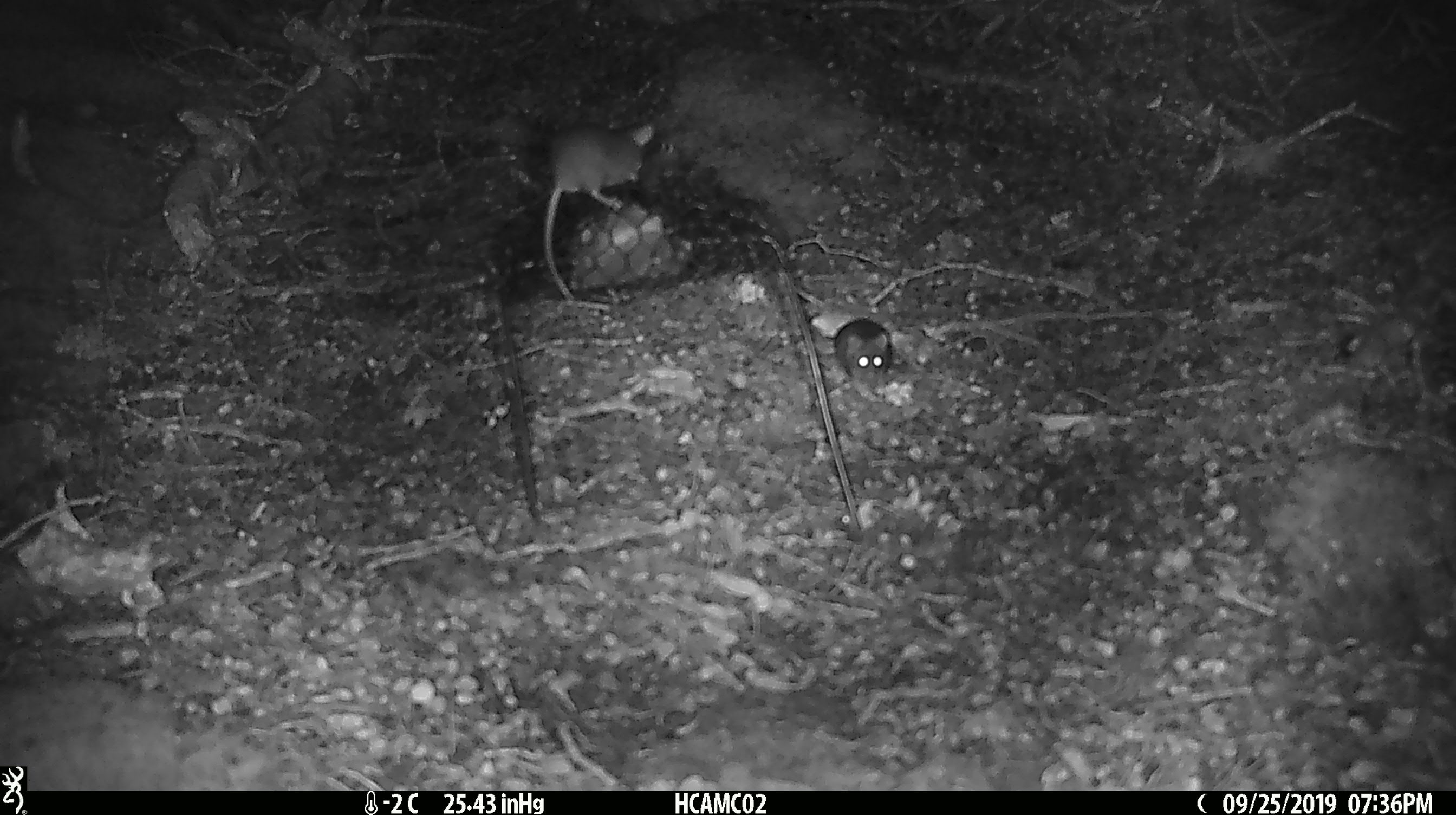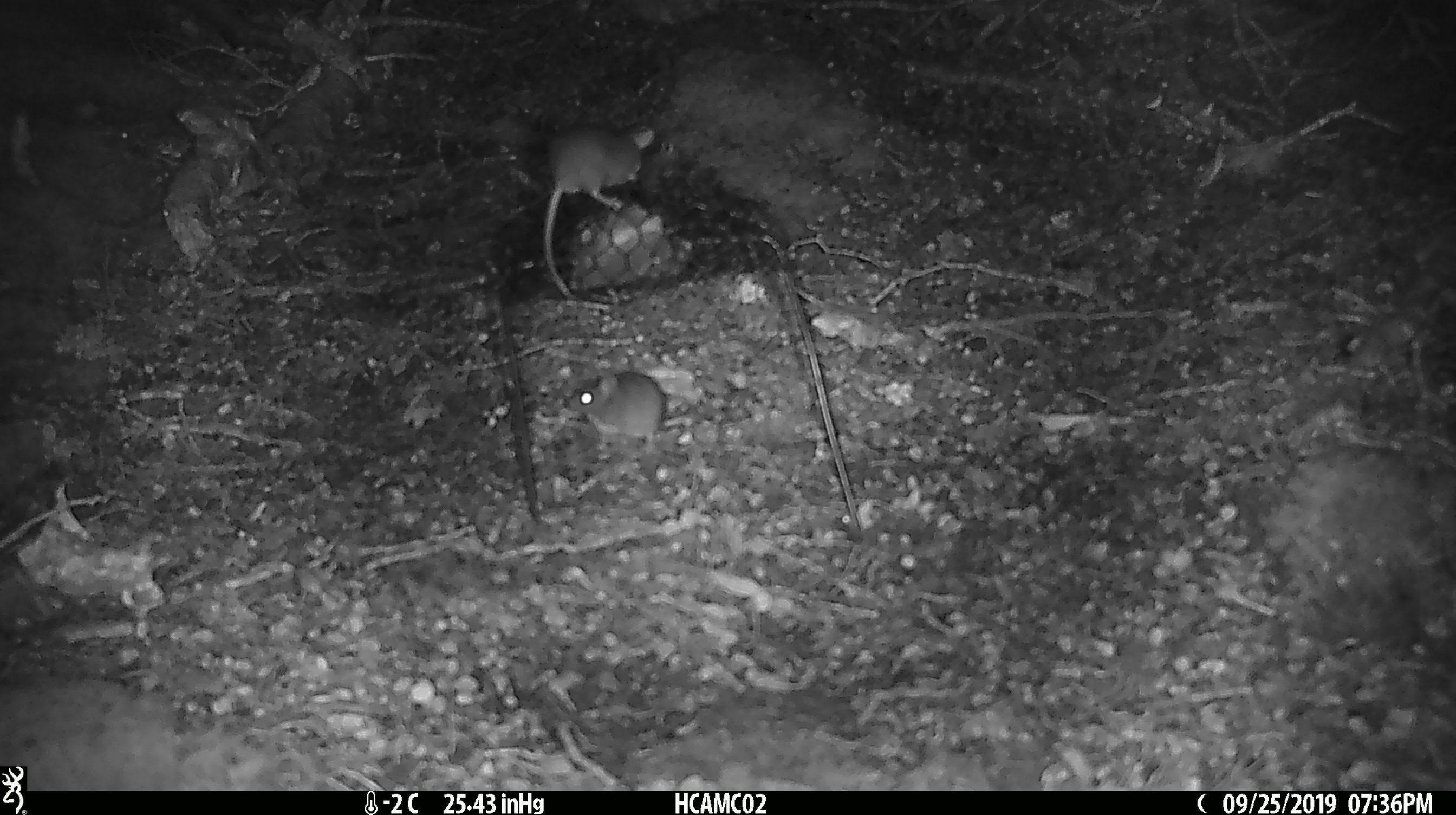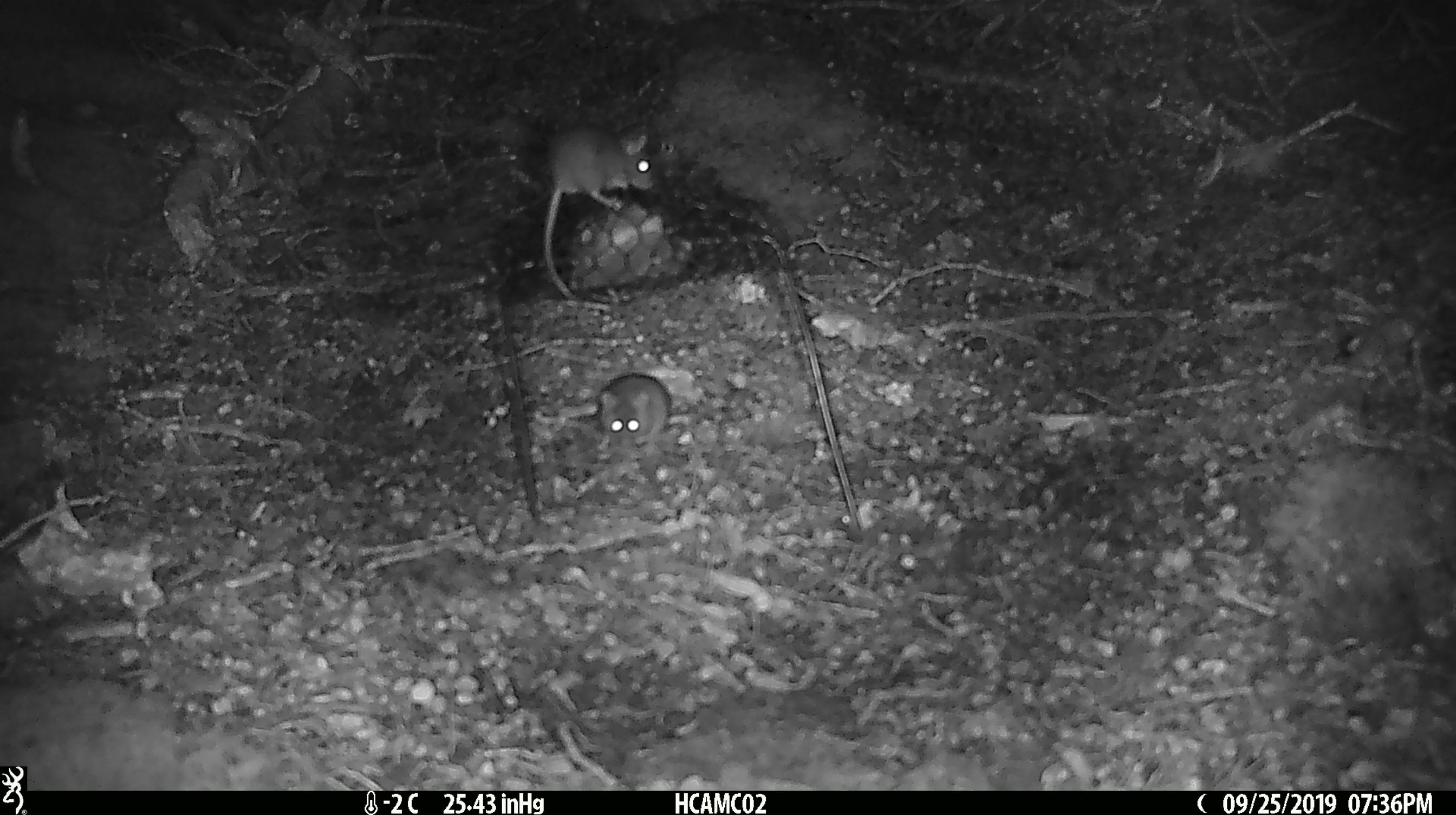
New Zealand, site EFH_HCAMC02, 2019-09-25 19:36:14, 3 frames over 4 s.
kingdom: Animalia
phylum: Chordata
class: Mammalia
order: Rodentia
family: Muridae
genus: Mus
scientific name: Mus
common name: mouse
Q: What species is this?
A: Mouse (Mus).